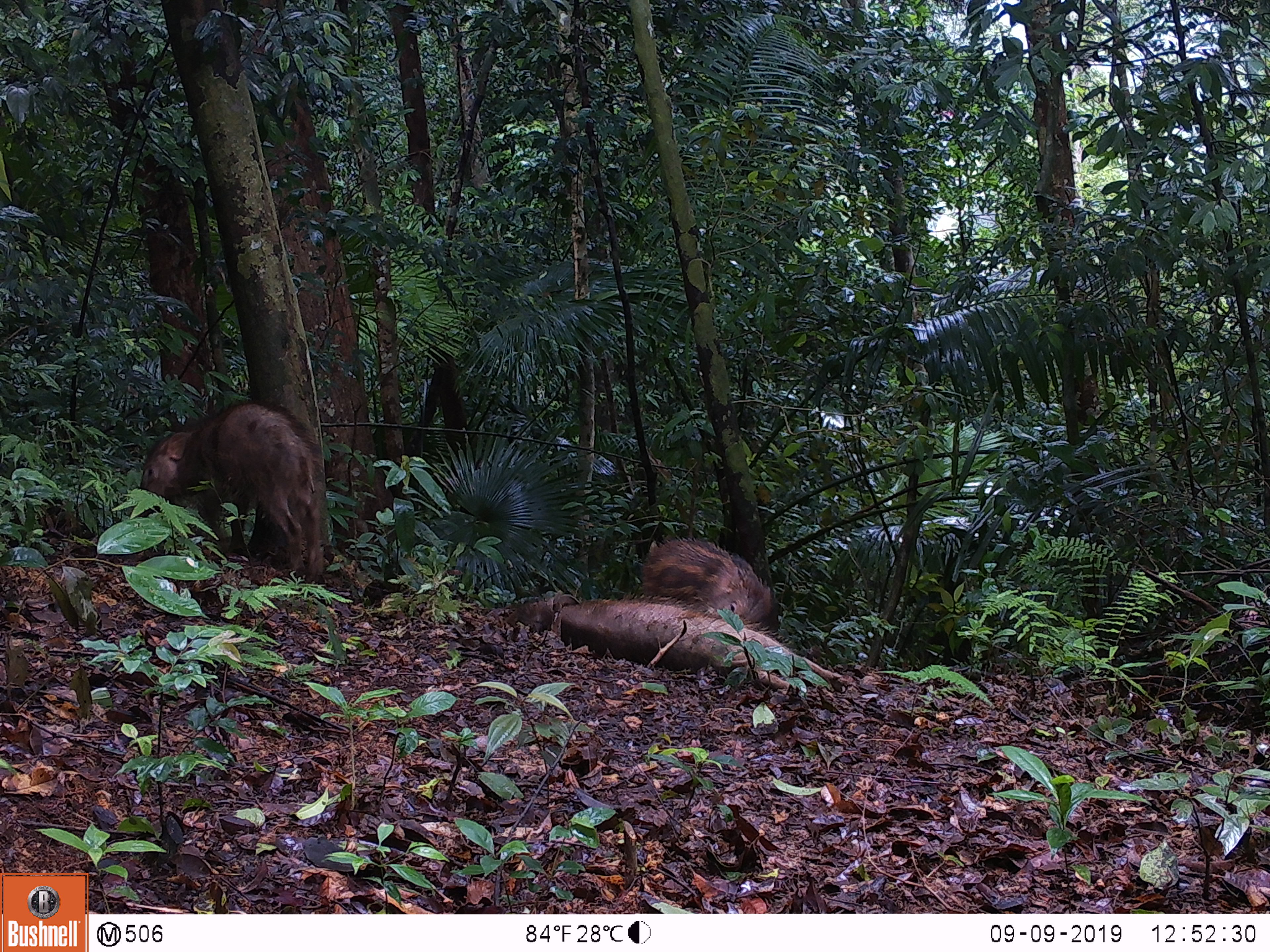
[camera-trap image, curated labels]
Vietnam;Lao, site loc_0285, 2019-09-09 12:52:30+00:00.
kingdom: Animalia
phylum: Chordata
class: Mammalia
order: Artiodactyla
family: Suidae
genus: Sus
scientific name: Sus scrofa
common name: eurasian wild pig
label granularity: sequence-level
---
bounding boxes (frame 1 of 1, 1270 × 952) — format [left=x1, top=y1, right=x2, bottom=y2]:
eurasian wild pig: [left=140, top=402, right=323, bottom=582]; [left=640, top=535, right=771, bottom=623]